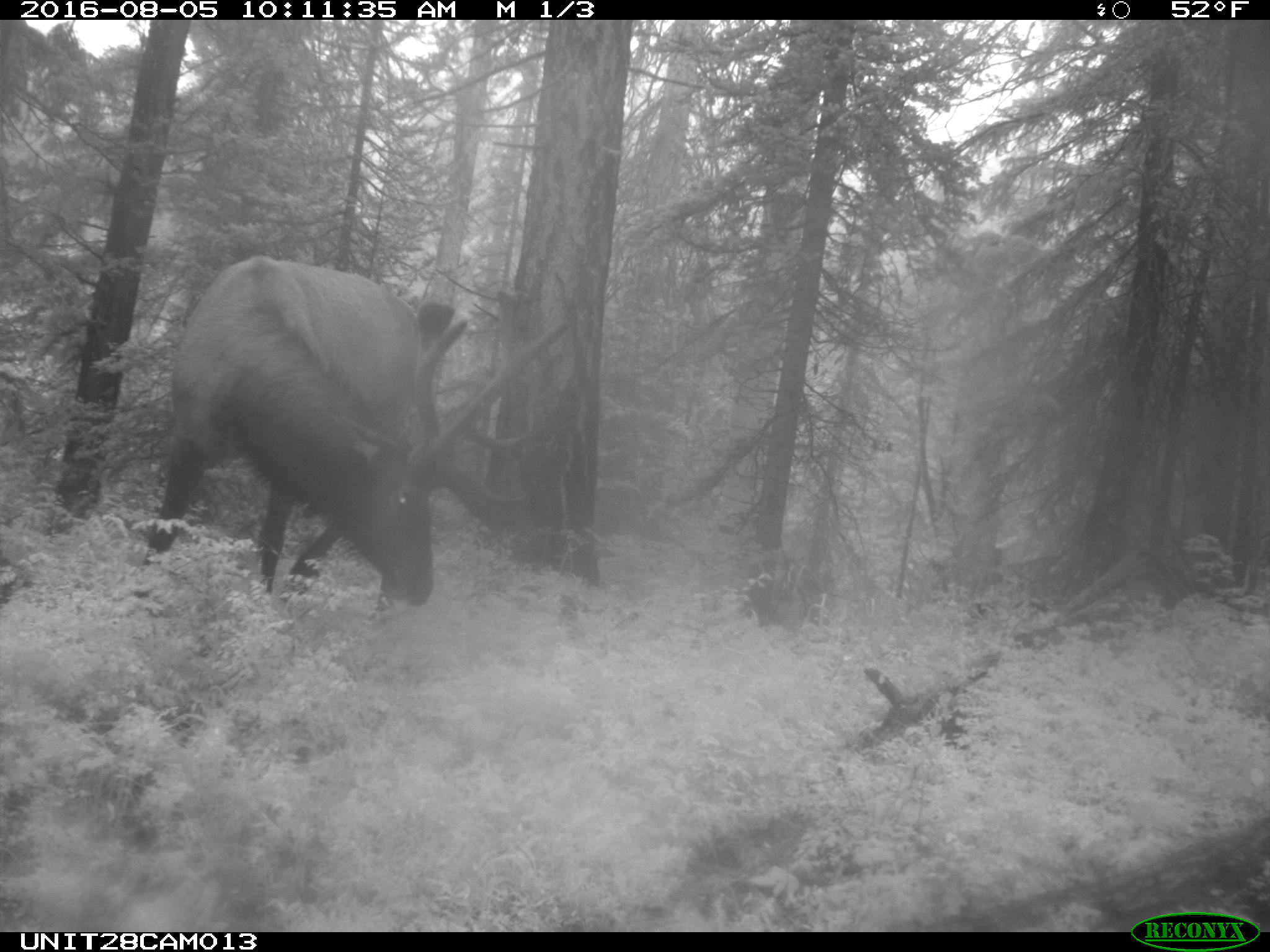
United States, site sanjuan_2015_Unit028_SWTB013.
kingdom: Animalia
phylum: Chordata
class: Mammalia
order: Artiodactyla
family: Cervidae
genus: Cervus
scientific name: Cervus elaphus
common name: red deer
Cervus elaphus (red deer).